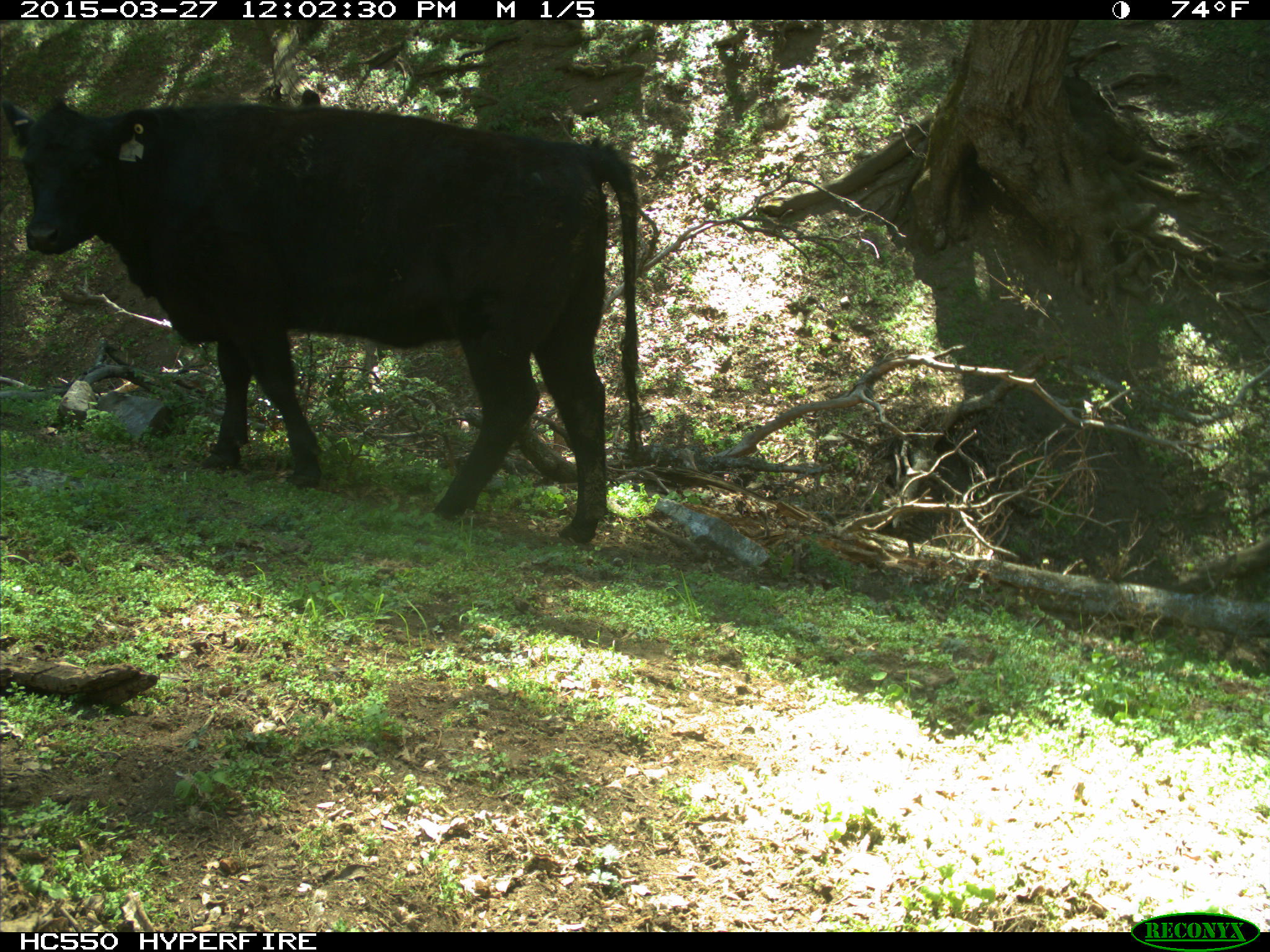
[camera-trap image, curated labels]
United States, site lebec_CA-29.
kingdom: Animalia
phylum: Chordata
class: Mammalia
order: Artiodactyla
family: Bovidae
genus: Bos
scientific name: Bos taurus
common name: domestic cow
Bos taurus (domestic cow).